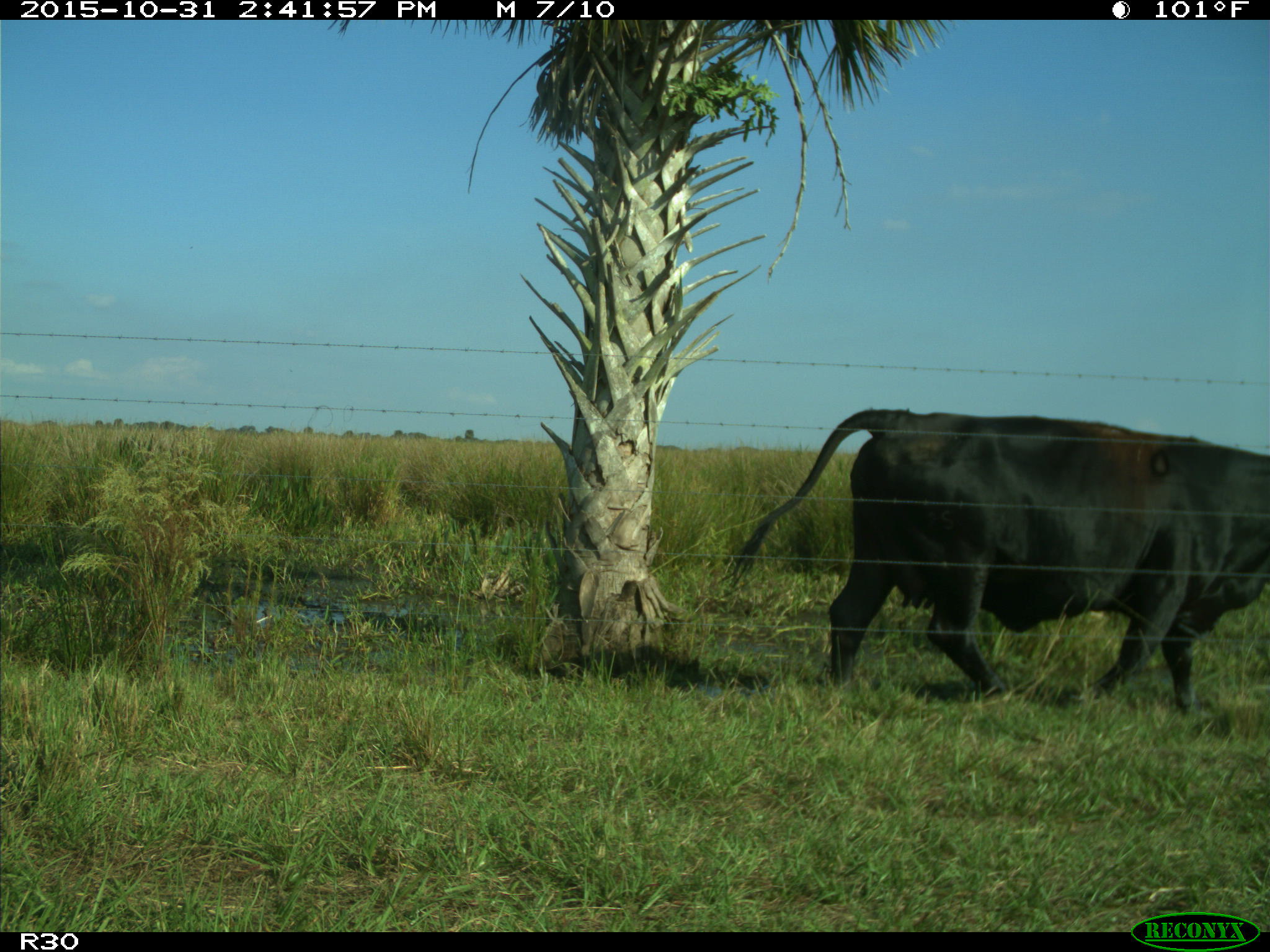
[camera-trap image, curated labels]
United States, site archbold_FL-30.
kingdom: Animalia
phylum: Chordata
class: Mammalia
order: Artiodactyla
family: Bovidae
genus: Bos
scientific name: Bos taurus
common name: domestic cow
Bos taurus (domestic cow).